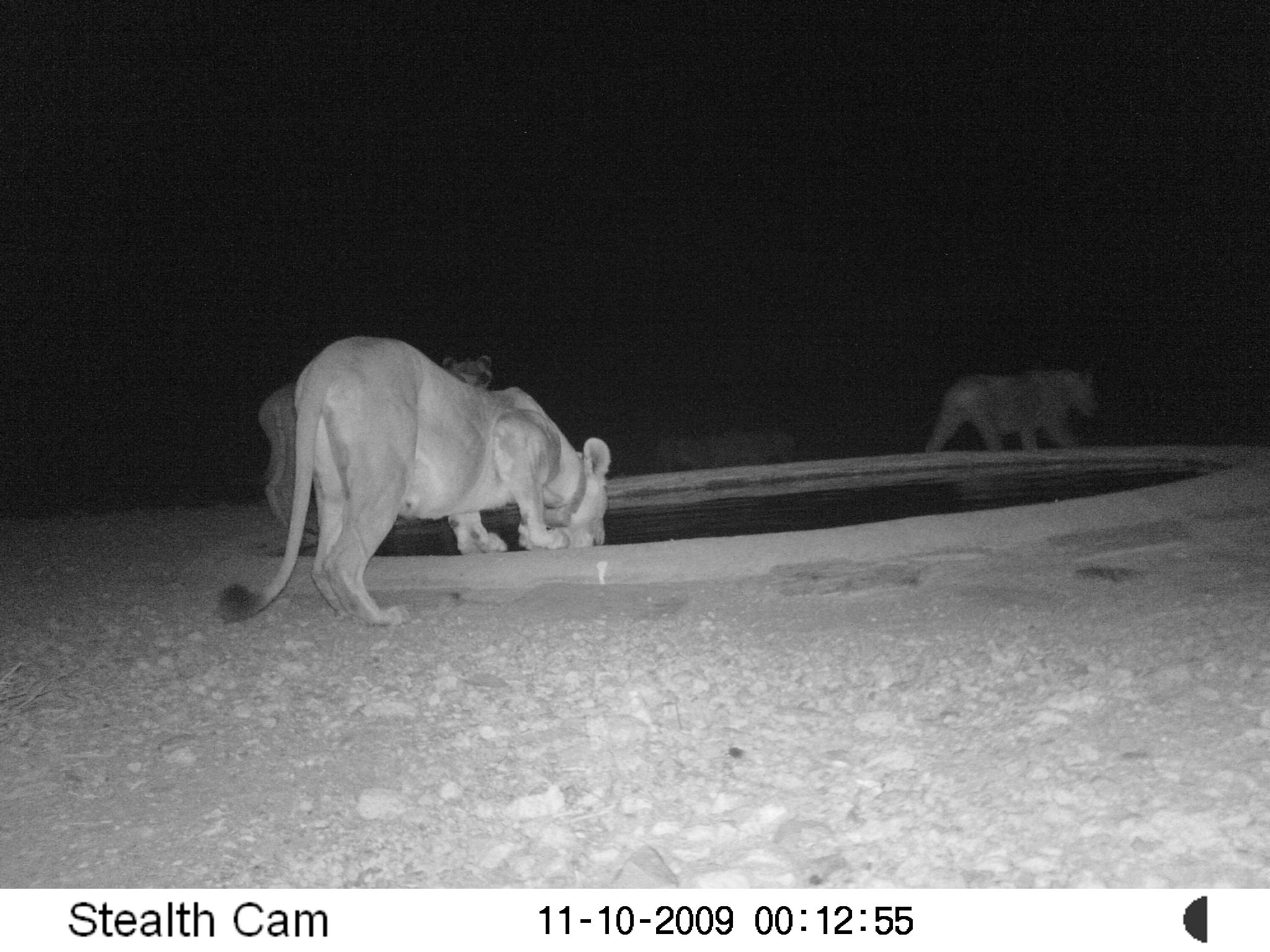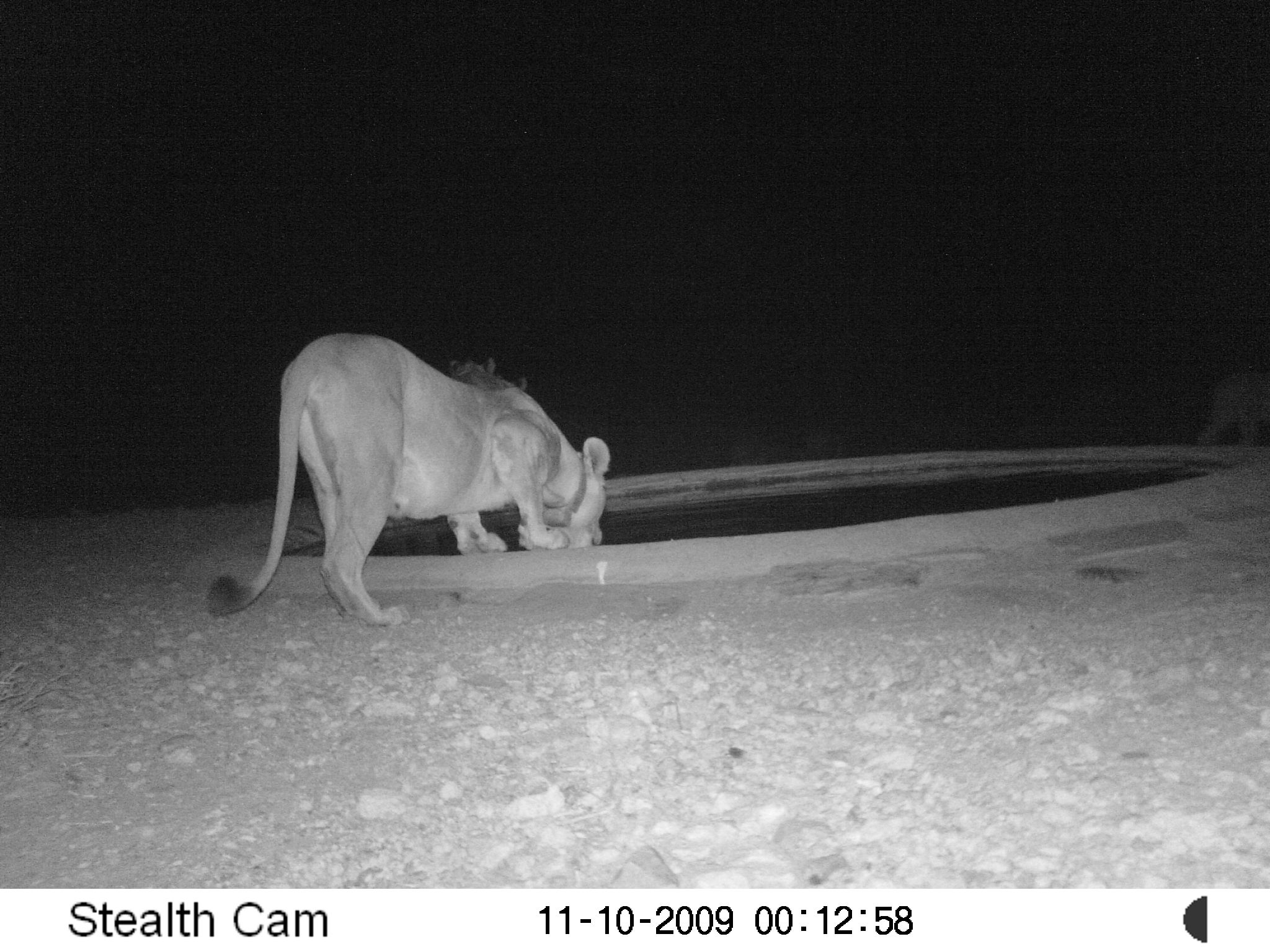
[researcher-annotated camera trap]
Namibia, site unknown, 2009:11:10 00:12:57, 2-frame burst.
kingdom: Animalia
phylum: Chordata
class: Mammalia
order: Carnivora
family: Felidae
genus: Panthera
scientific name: Panthera leo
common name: lion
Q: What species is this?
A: Panthera leo (lion).